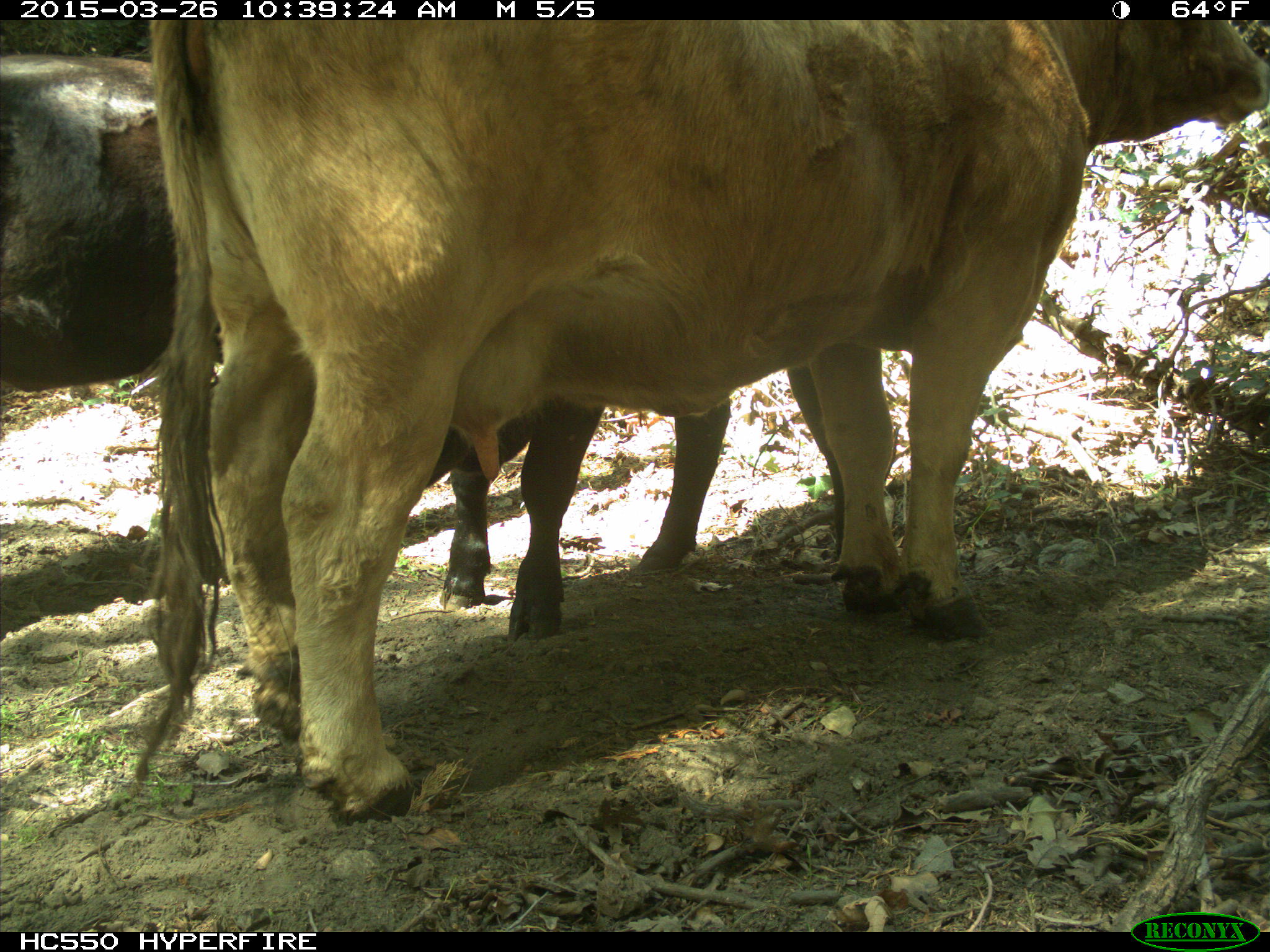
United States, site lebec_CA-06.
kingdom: Animalia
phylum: Chordata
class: Mammalia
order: Artiodactyla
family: Bovidae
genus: Bos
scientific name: Bos taurus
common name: domestic cow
Bos taurus (domestic cow).